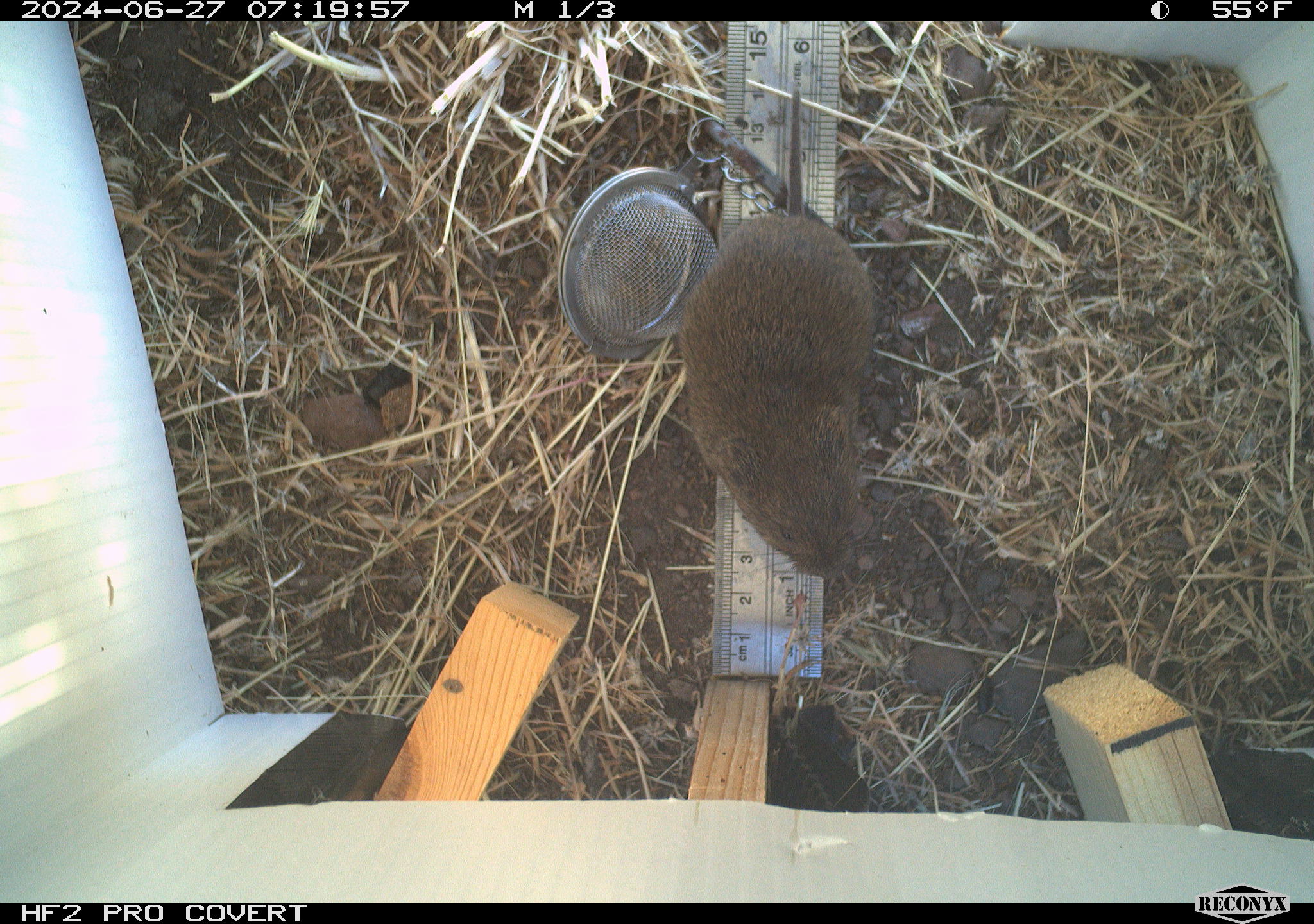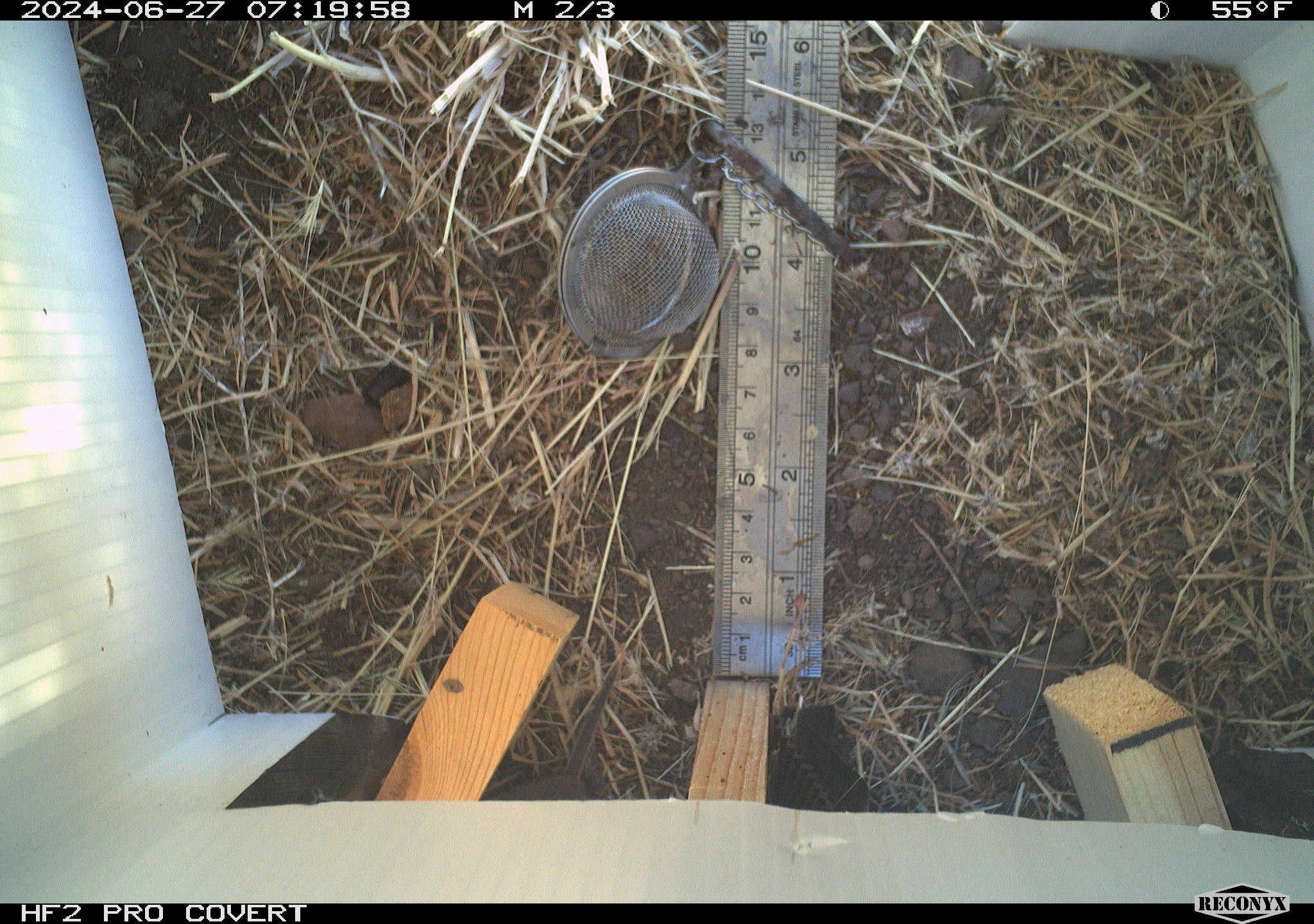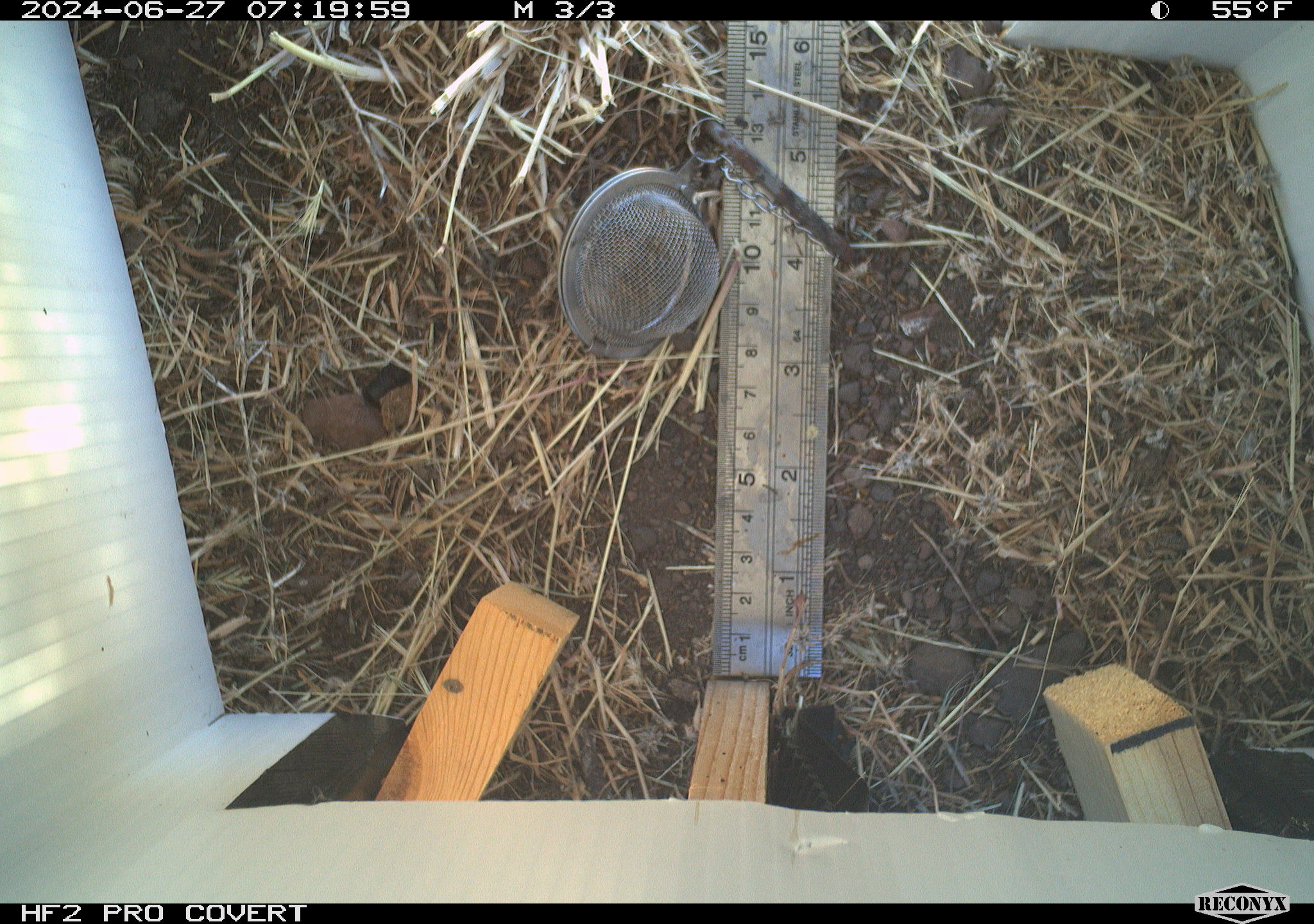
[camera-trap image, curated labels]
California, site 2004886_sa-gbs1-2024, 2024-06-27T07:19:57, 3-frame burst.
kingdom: Animalia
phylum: Chordata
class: Mammalia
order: Rodentia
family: Cricetidae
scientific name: Arvicolinae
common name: voles, lemmings, and muskrats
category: arvicolinae subfamily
Arvicolinae subfamily (voles, lemmings, and muskrats) (Arvicolinae).